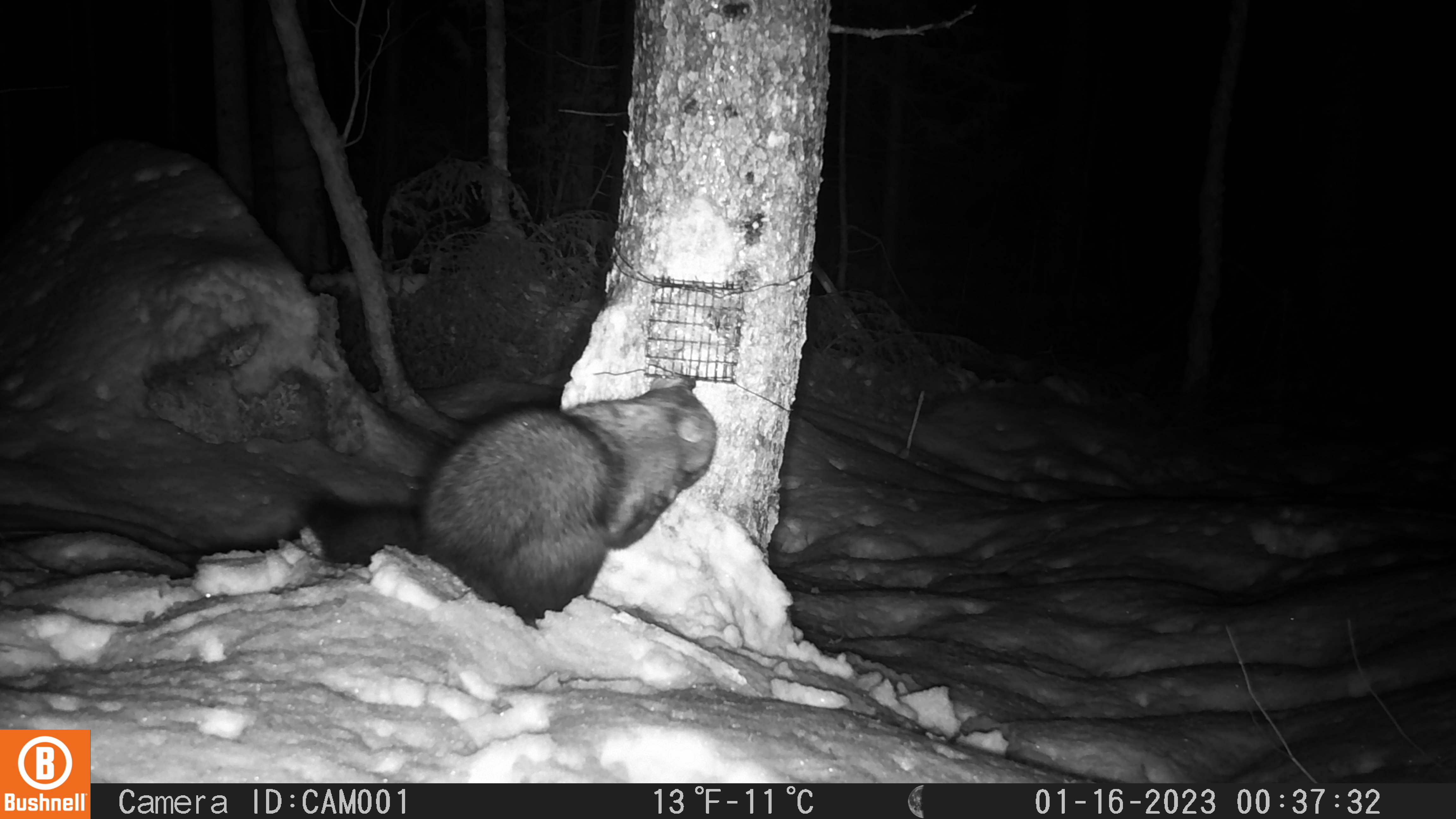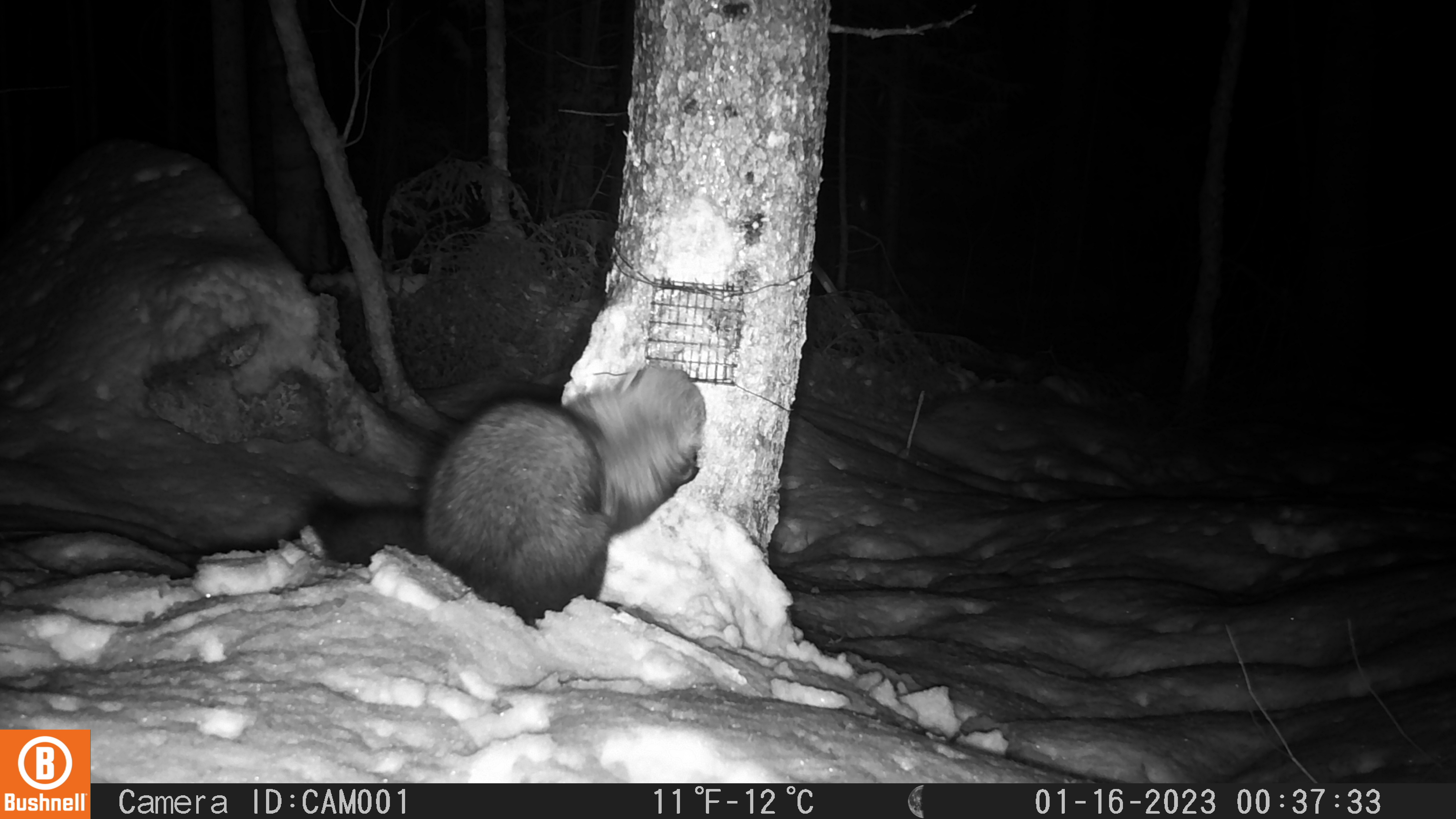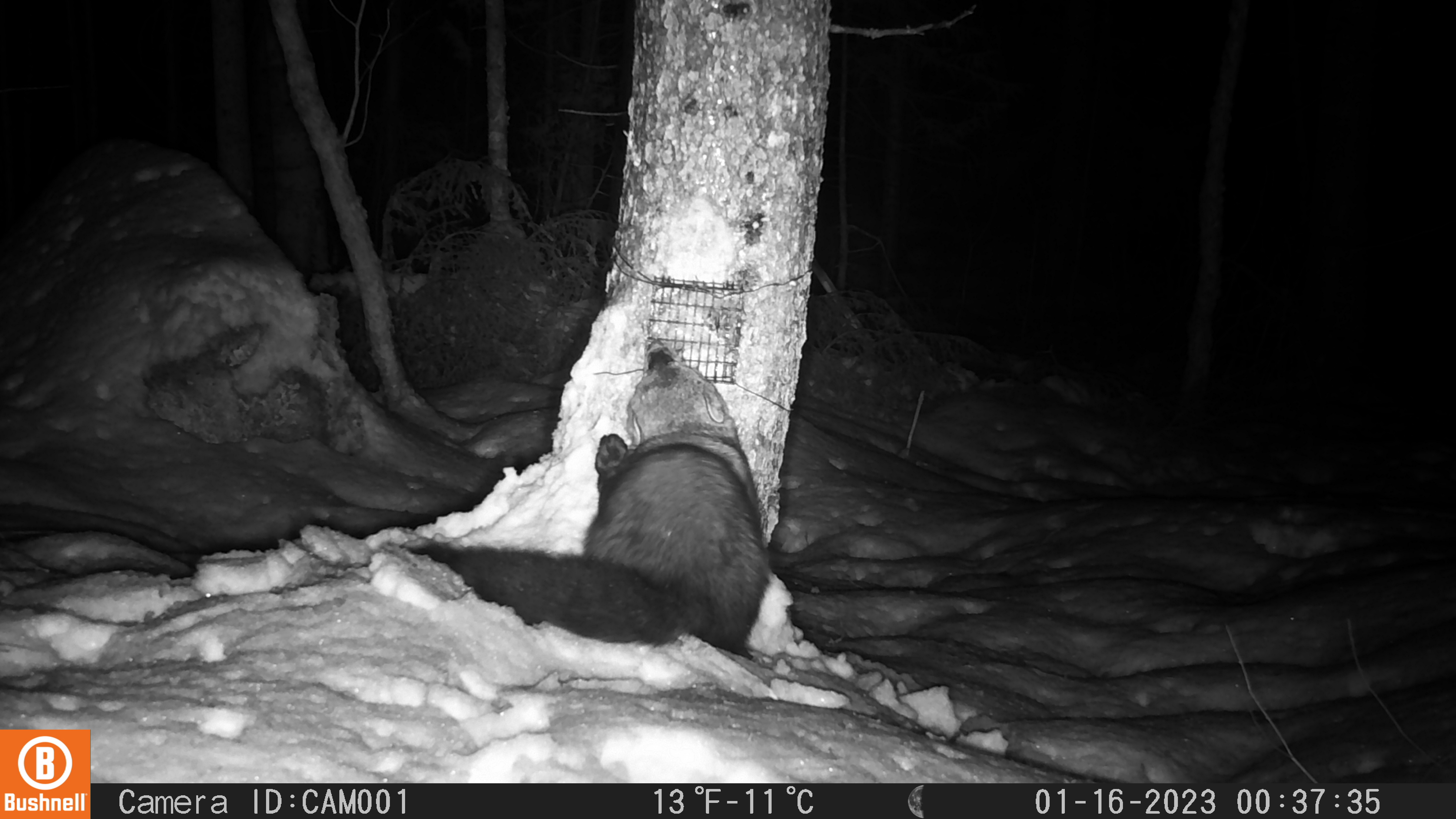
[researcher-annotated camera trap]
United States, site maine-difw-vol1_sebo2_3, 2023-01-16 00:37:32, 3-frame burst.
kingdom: Animalia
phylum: Chordata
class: Mammalia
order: Carnivora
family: Mustelidae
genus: Pekania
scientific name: Pekania pennanti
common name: fisher